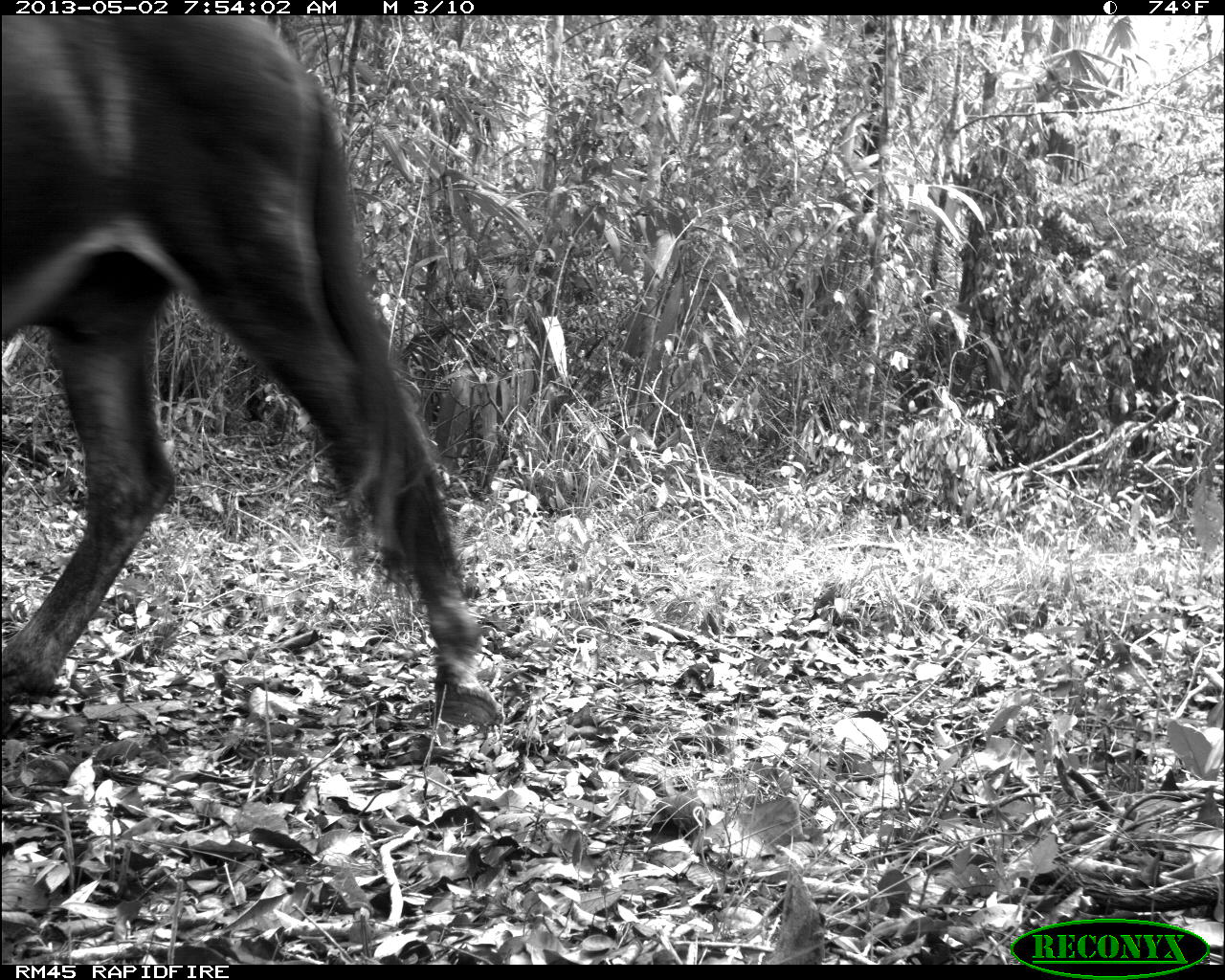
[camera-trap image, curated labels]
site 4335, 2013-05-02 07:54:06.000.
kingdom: Animalia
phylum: Chordata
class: Mammalia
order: Perissodactyla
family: Equidae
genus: Equus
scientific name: Equus ferus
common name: wild horse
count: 4